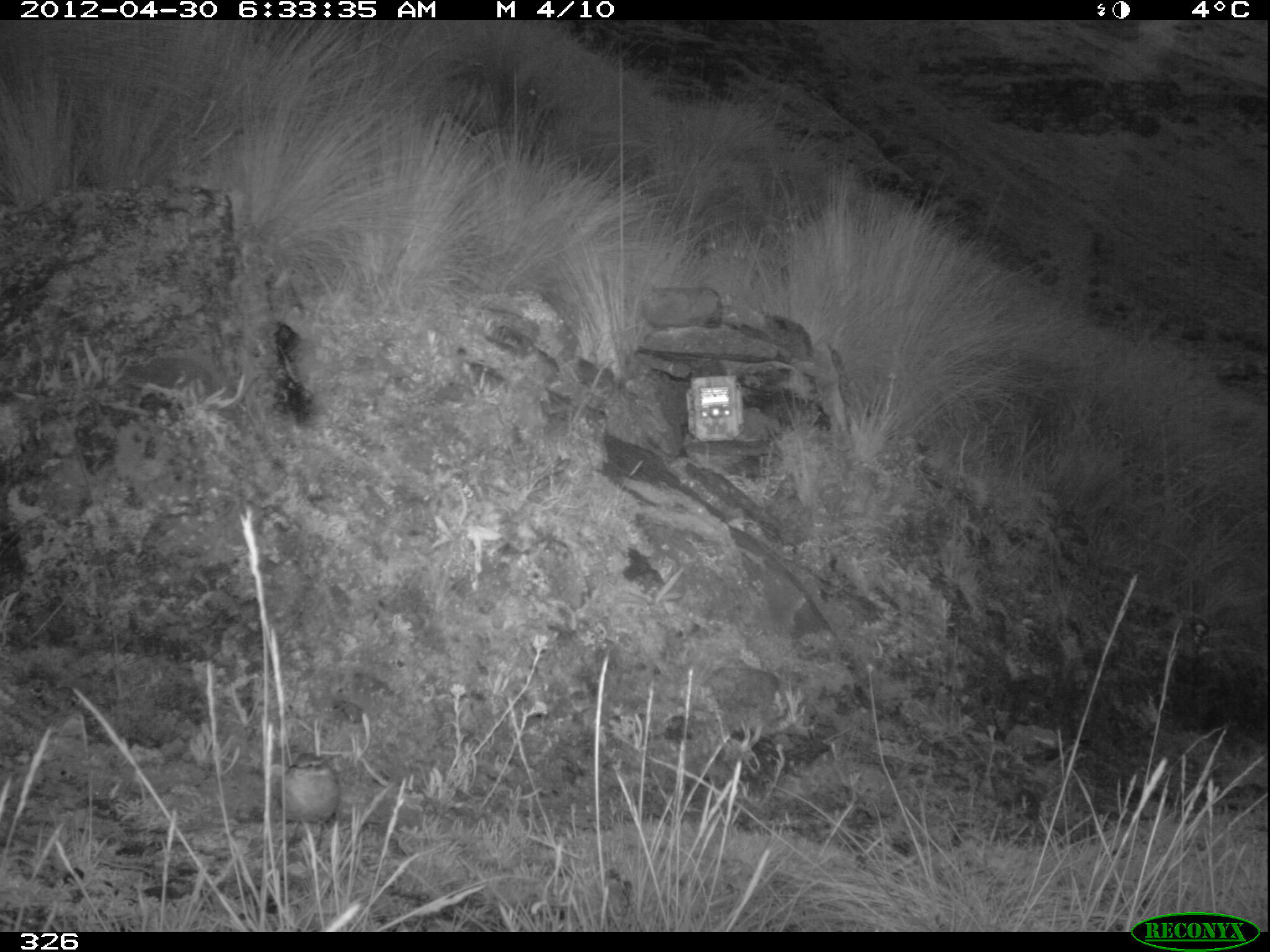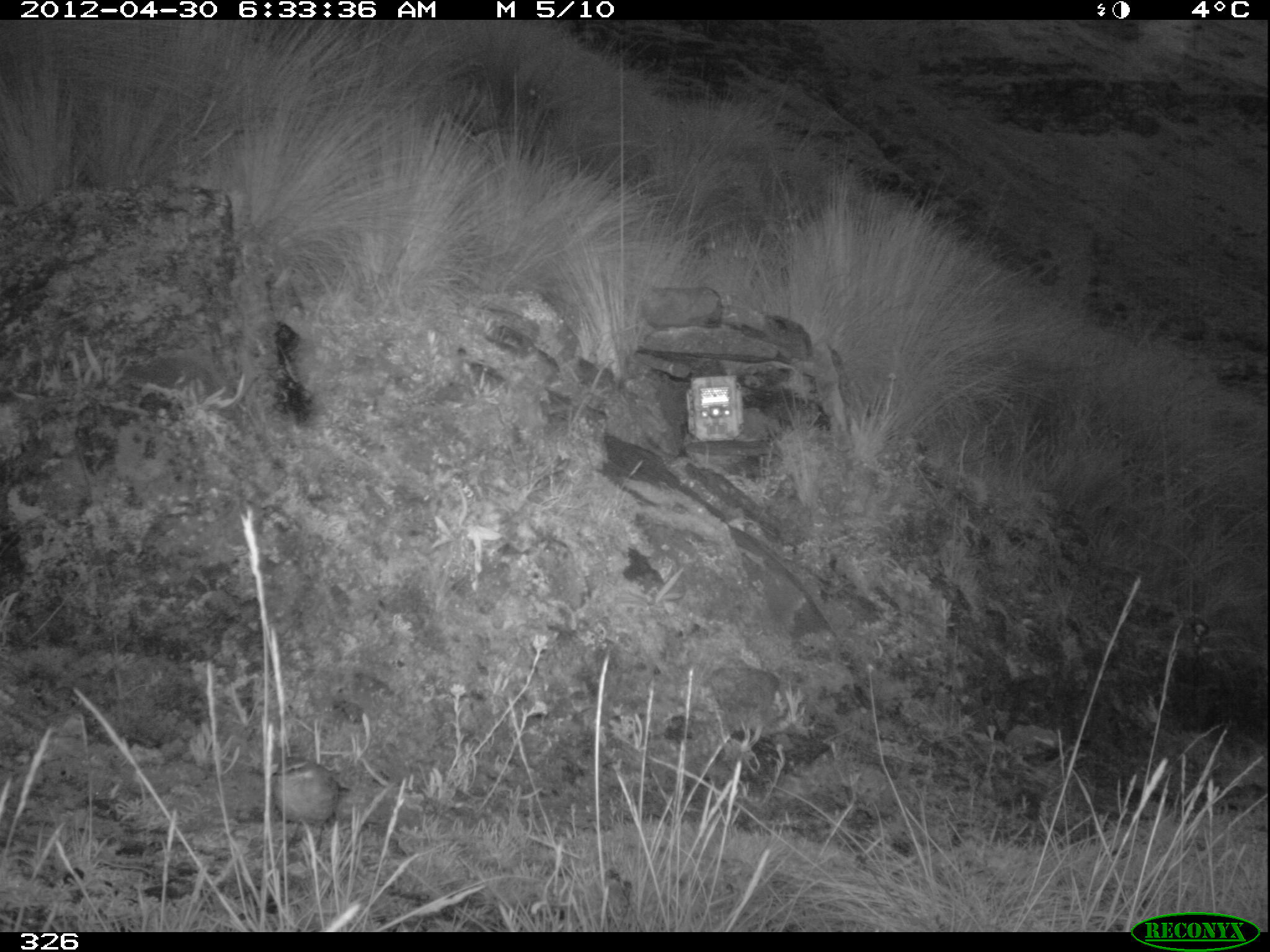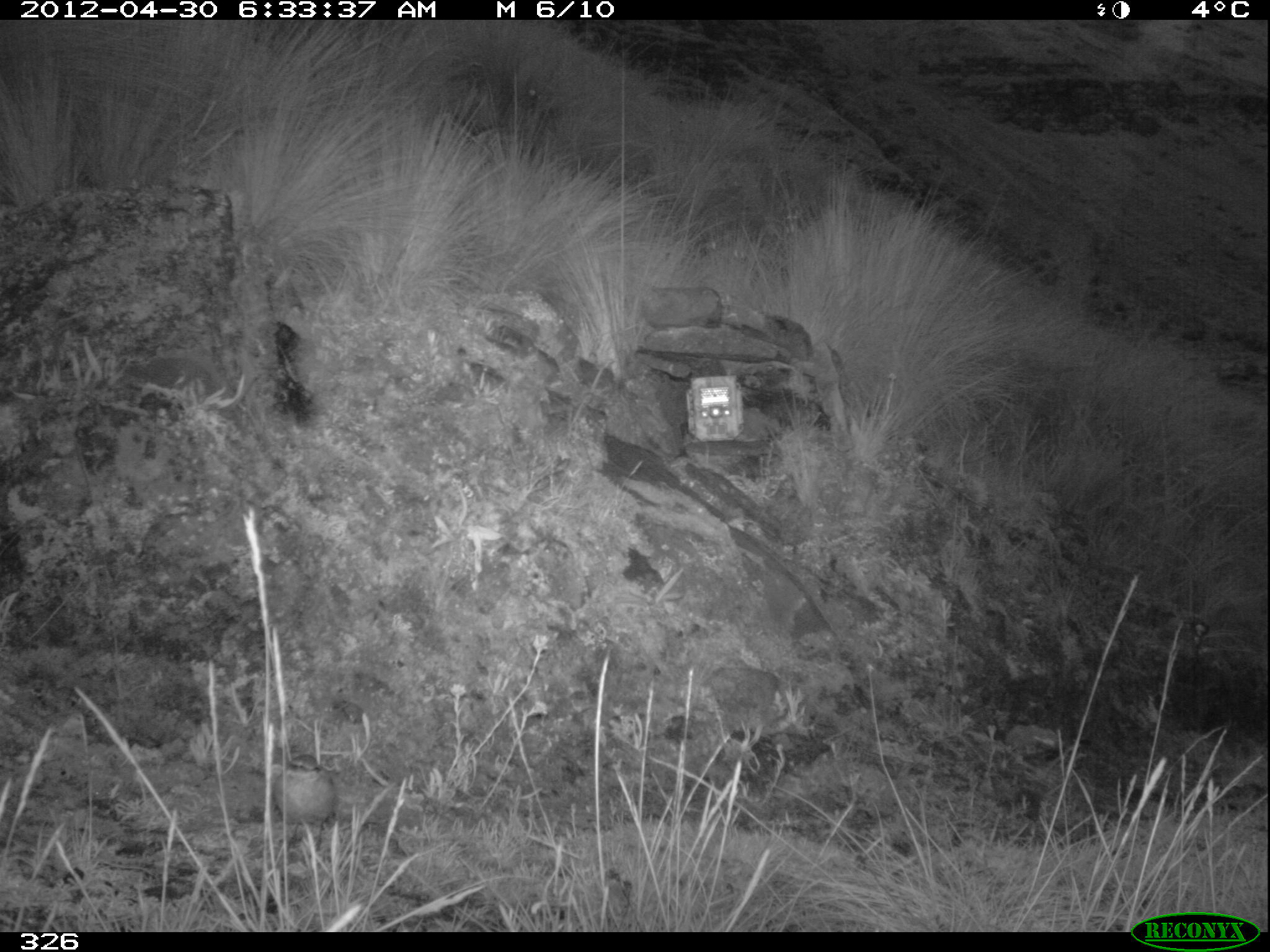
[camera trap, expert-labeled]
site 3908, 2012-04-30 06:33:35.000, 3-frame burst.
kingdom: Animalia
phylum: Chordata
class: Aves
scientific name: Aves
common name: bird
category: unknown bird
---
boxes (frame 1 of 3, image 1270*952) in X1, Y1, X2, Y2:
unknown bird: 274, 751, 342, 861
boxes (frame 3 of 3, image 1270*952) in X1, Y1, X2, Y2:
unknown bird: 272, 753, 338, 855